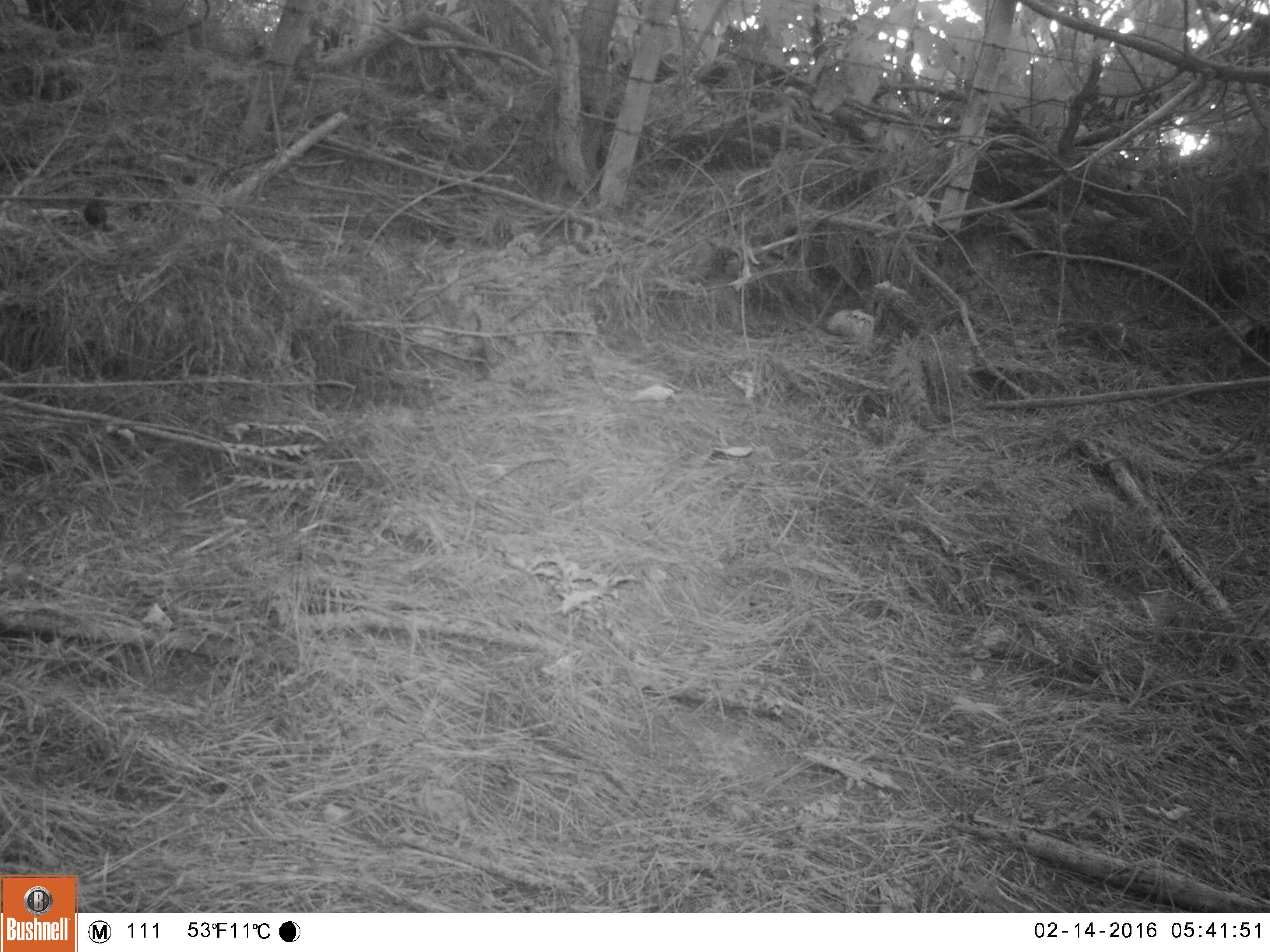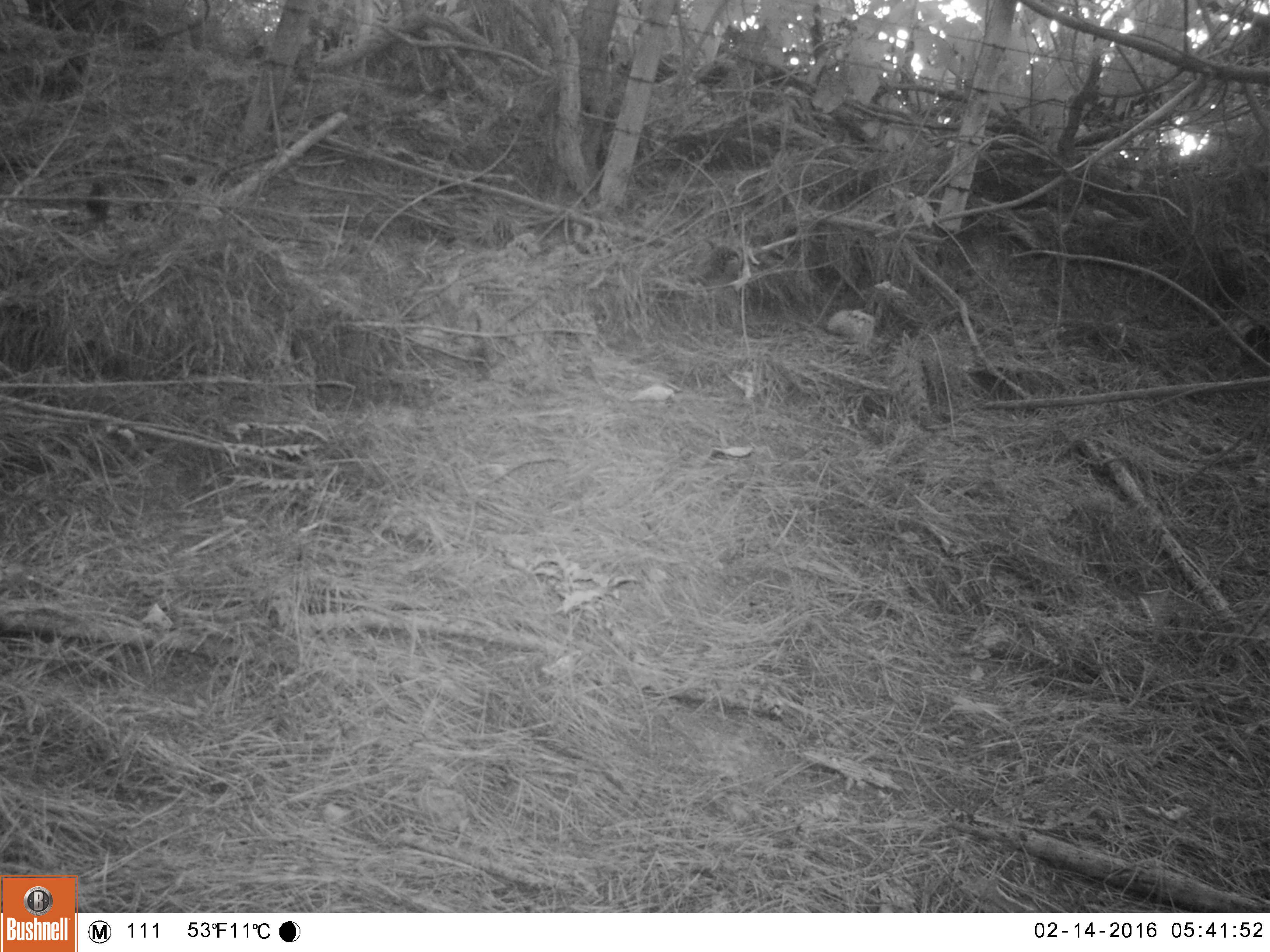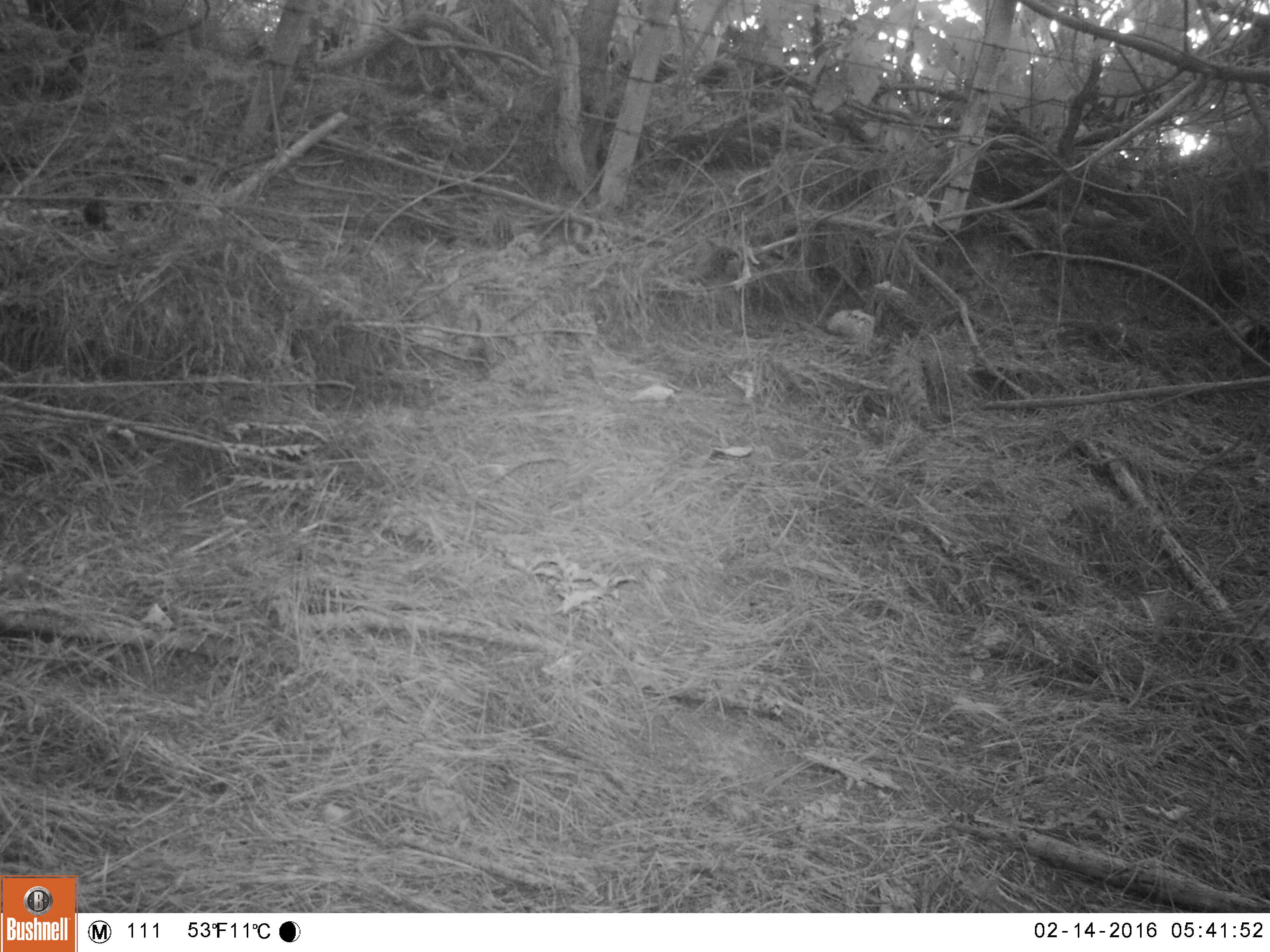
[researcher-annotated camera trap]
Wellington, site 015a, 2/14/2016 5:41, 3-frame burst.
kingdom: Animalia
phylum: Chordata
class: Aves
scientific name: Aves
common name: bird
Bird (Aves).